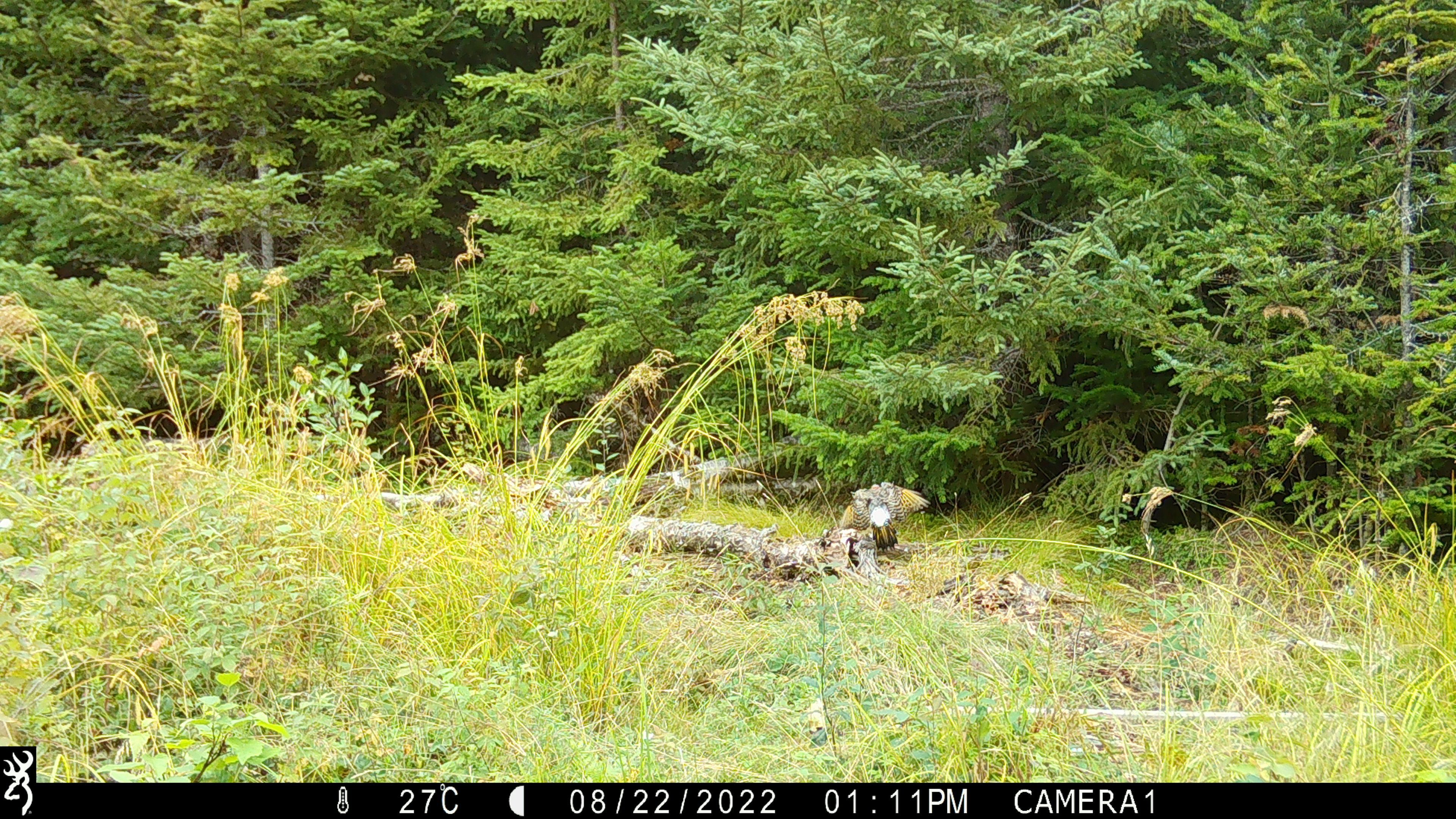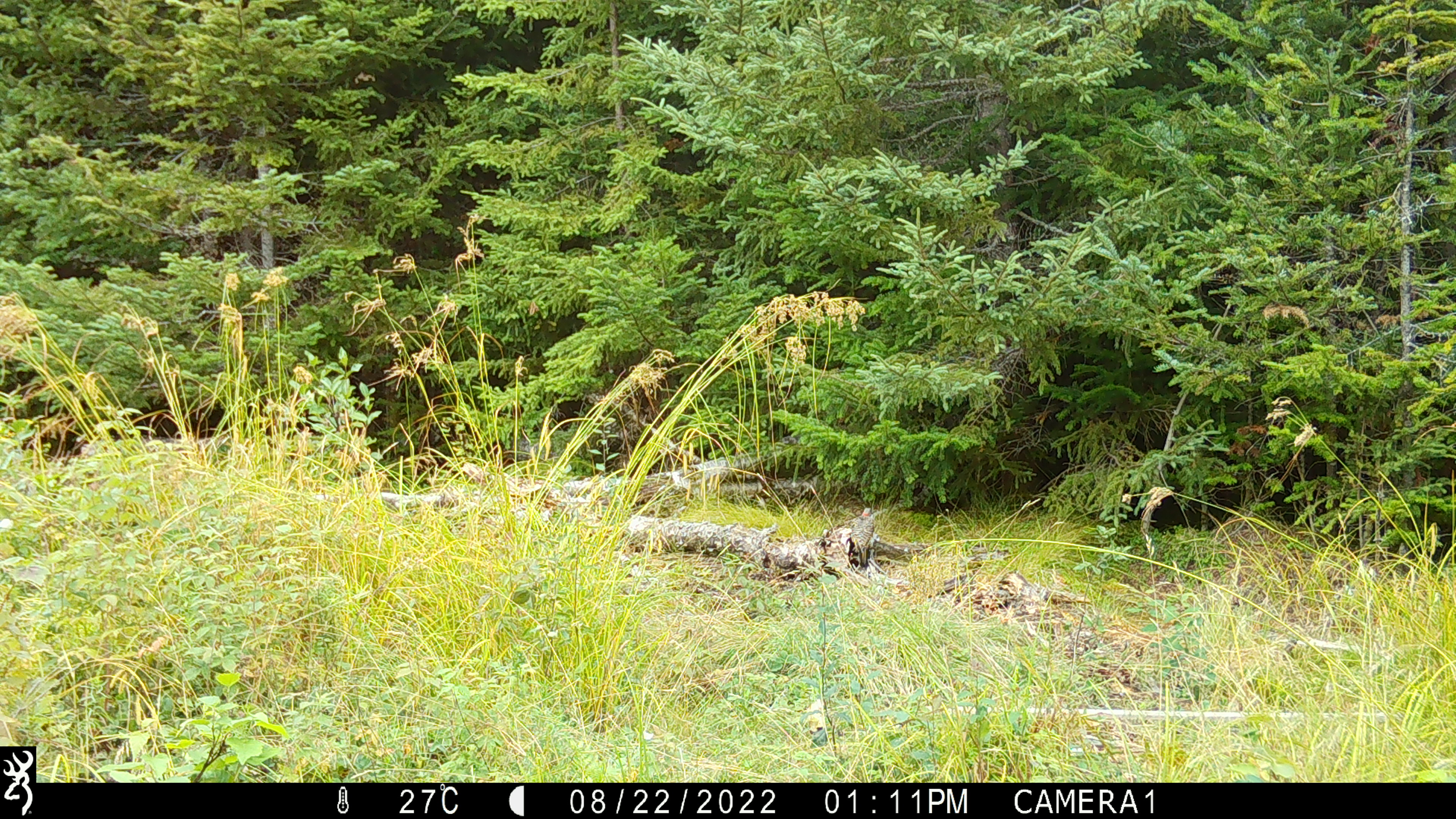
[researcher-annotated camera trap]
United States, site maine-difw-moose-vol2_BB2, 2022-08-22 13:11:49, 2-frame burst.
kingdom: Animalia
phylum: Chordata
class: Aves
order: Piciformes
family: Picidae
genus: Colaptes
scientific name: Colaptes auratus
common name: northern flicker